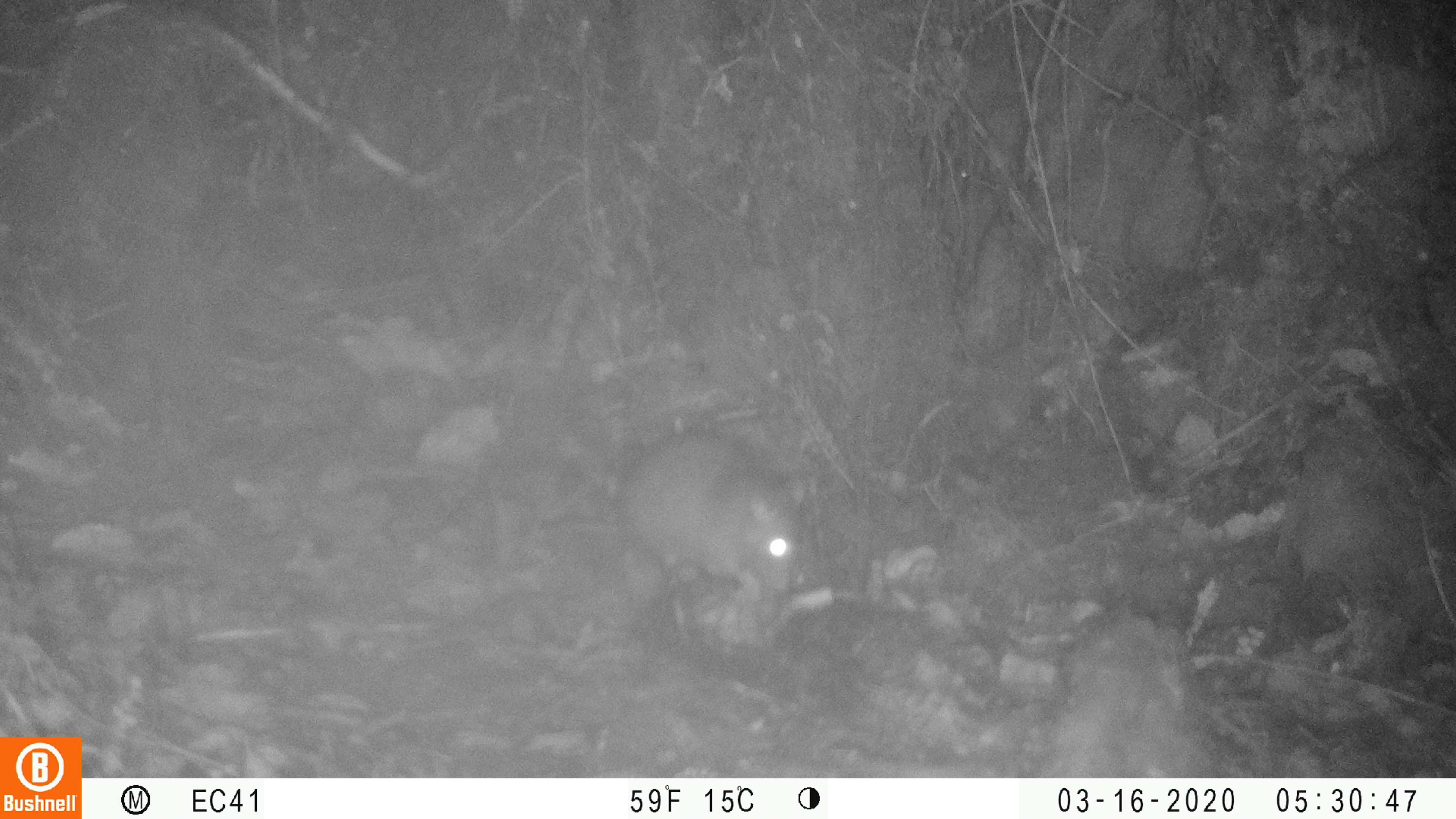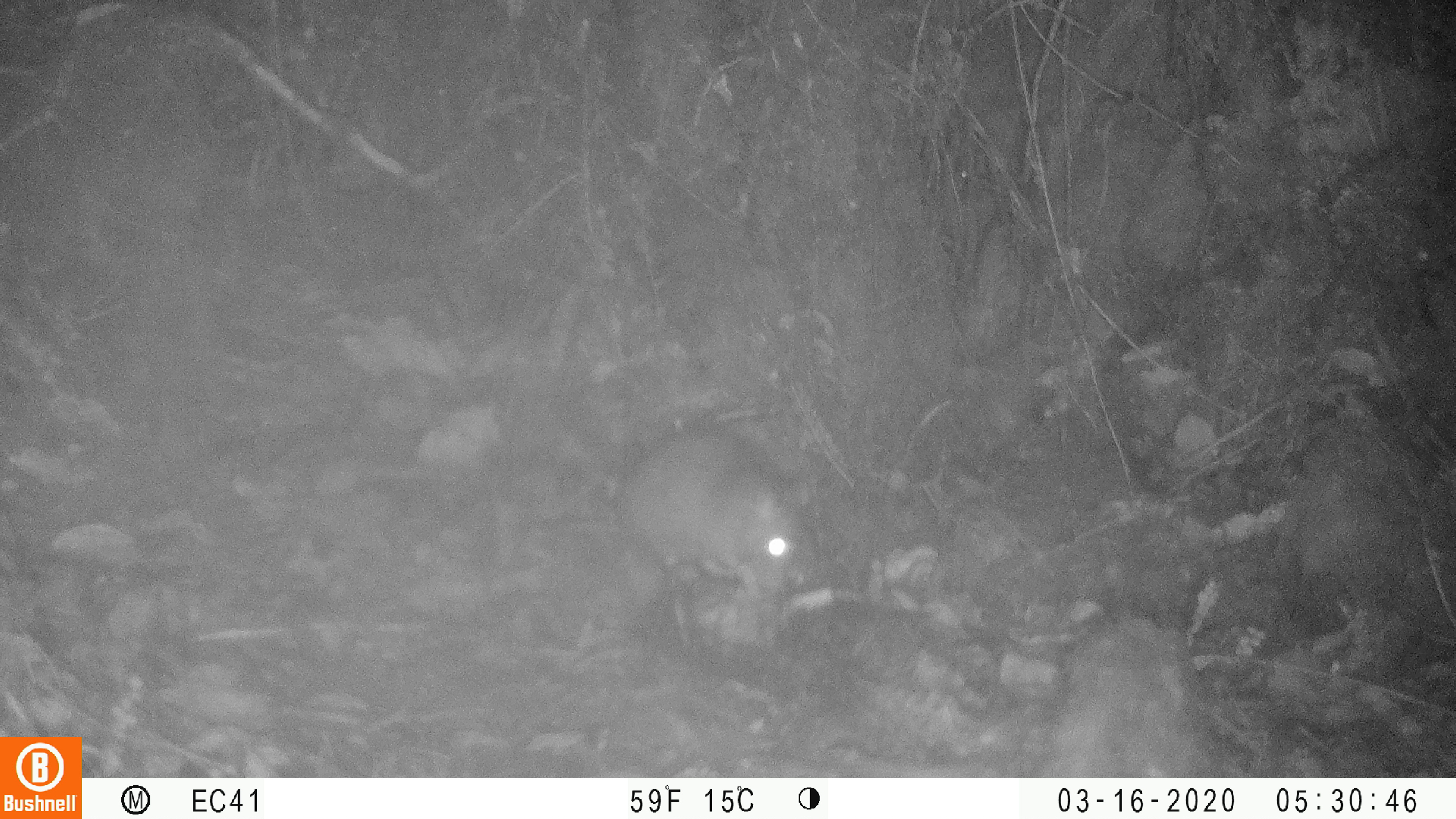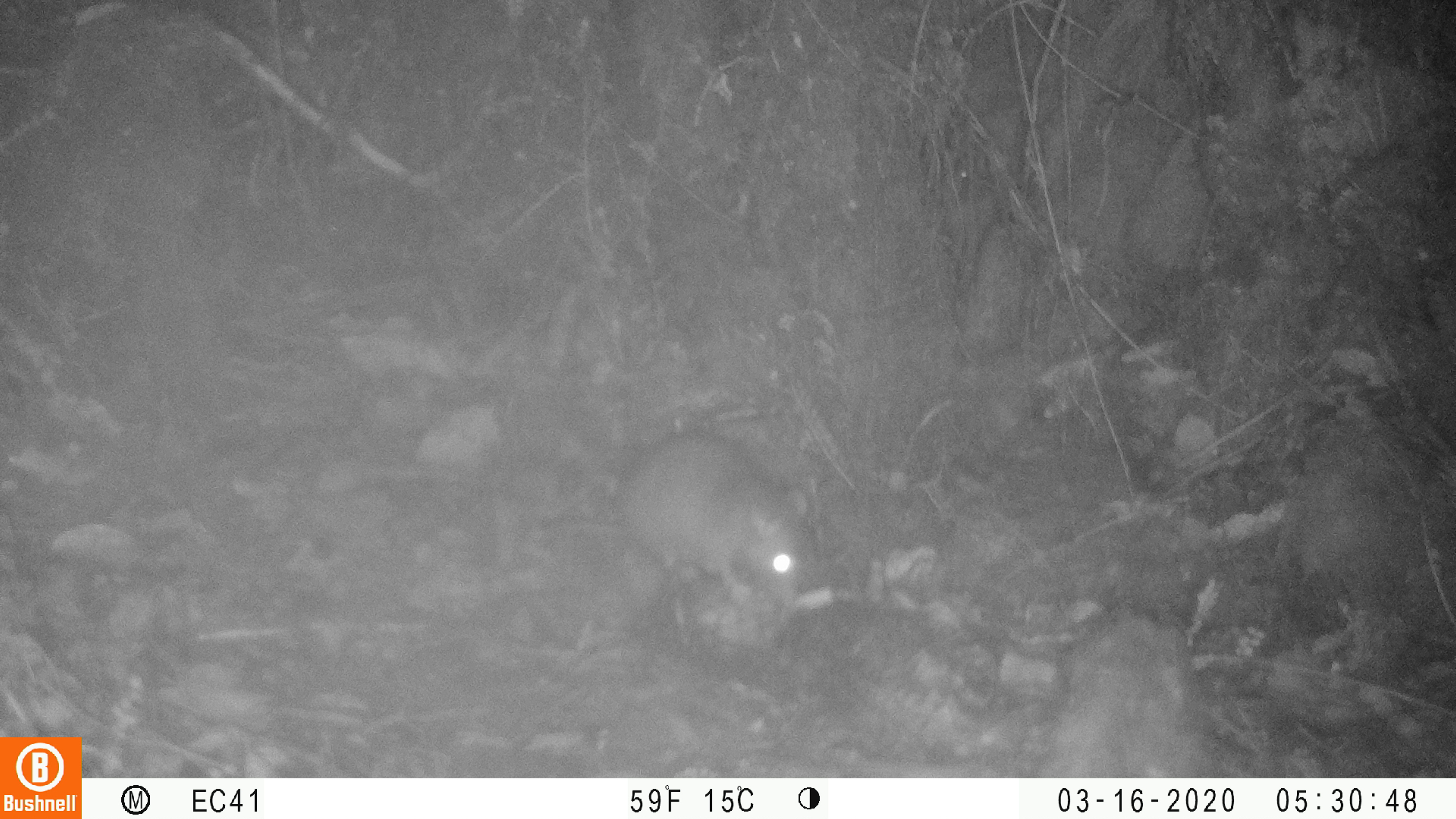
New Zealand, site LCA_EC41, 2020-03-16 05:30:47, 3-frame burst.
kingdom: Animalia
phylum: Chordata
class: Mammalia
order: Rodentia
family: Muridae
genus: Rattus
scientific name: Rattus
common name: rat